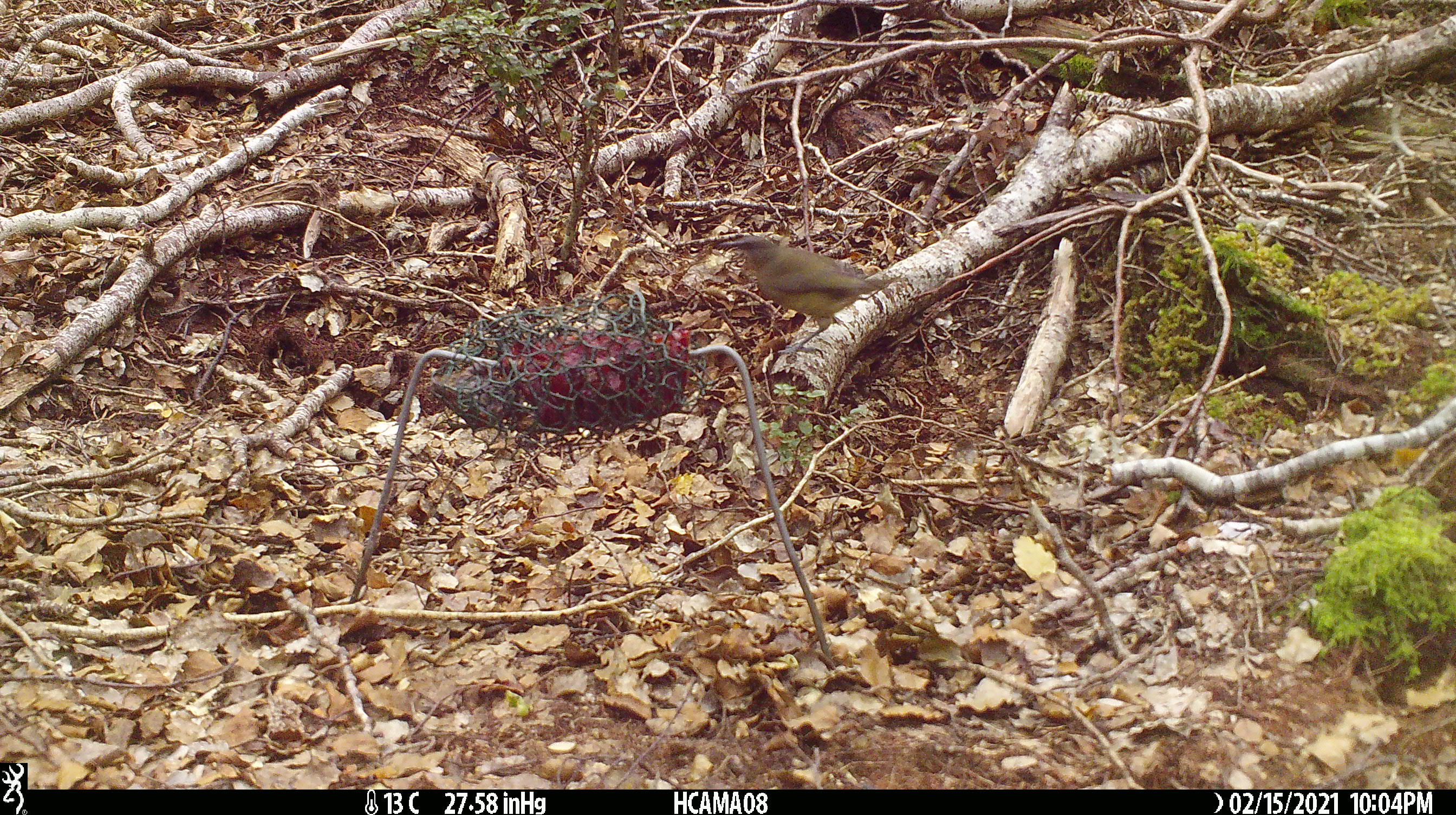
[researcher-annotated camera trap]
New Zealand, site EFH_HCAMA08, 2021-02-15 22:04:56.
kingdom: Animalia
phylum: Chordata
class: Aves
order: Passeriformes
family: Meliphagidae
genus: Anthornis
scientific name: Anthornis melanura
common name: new zealand bellbird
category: bellbird